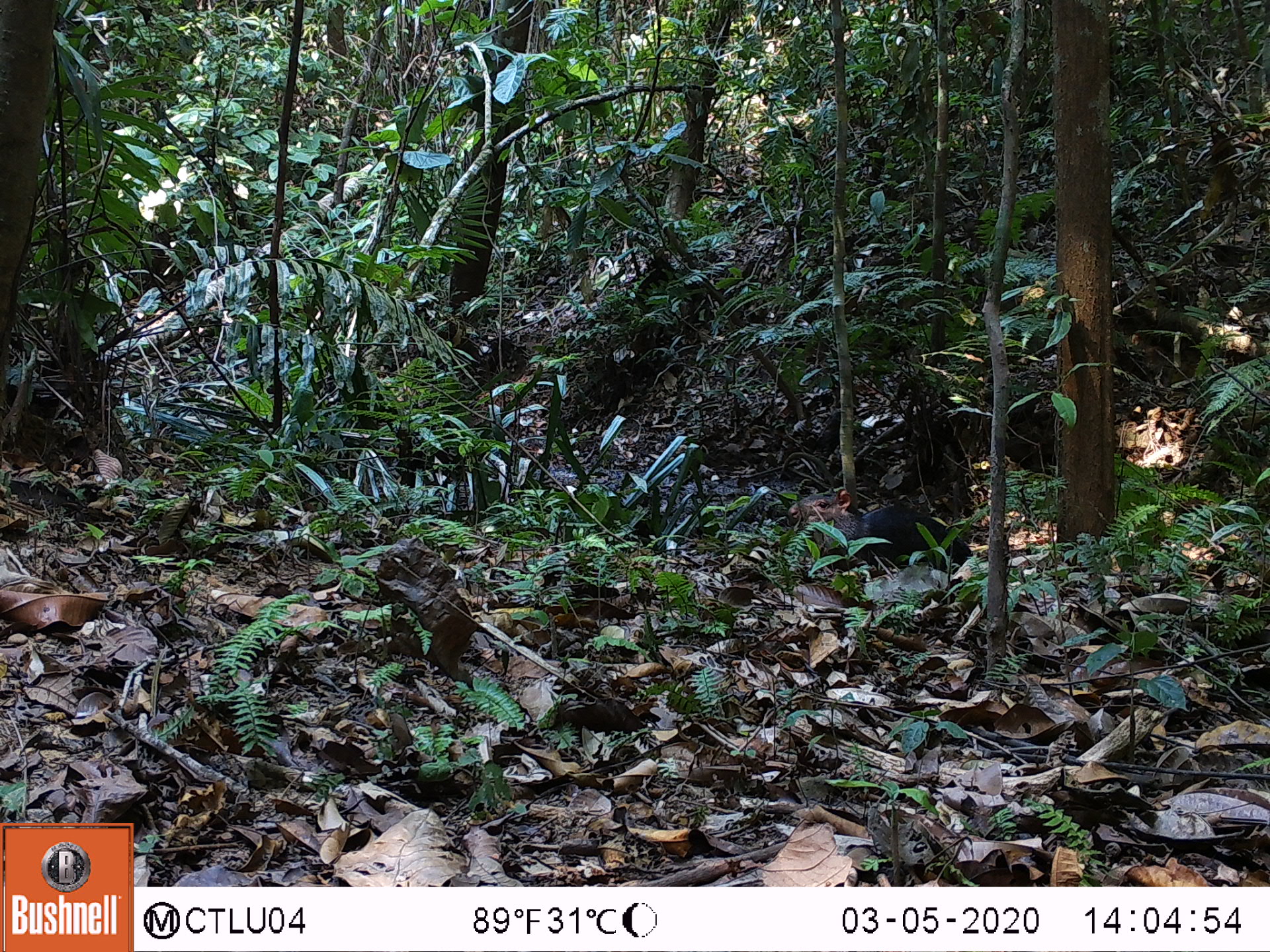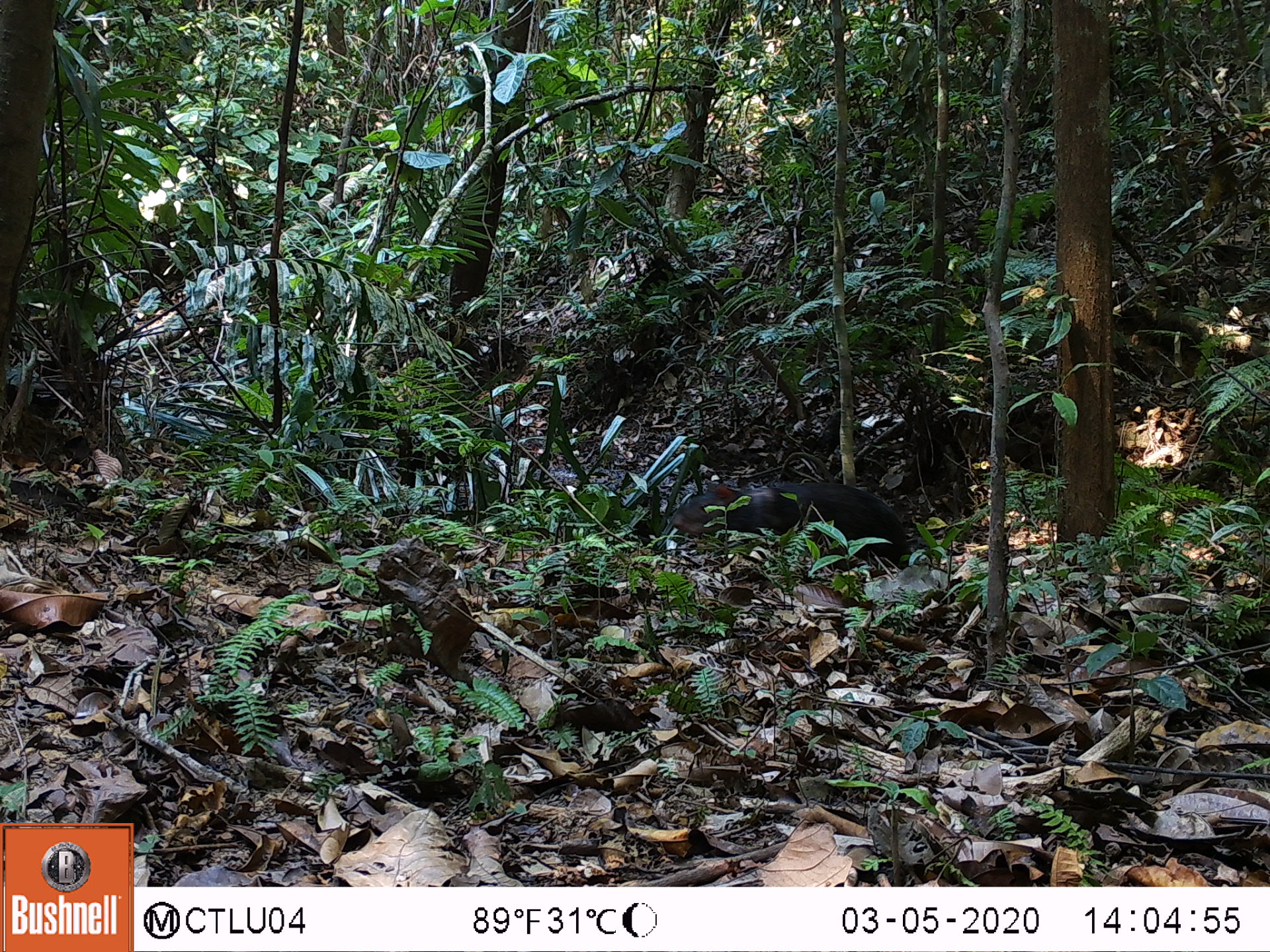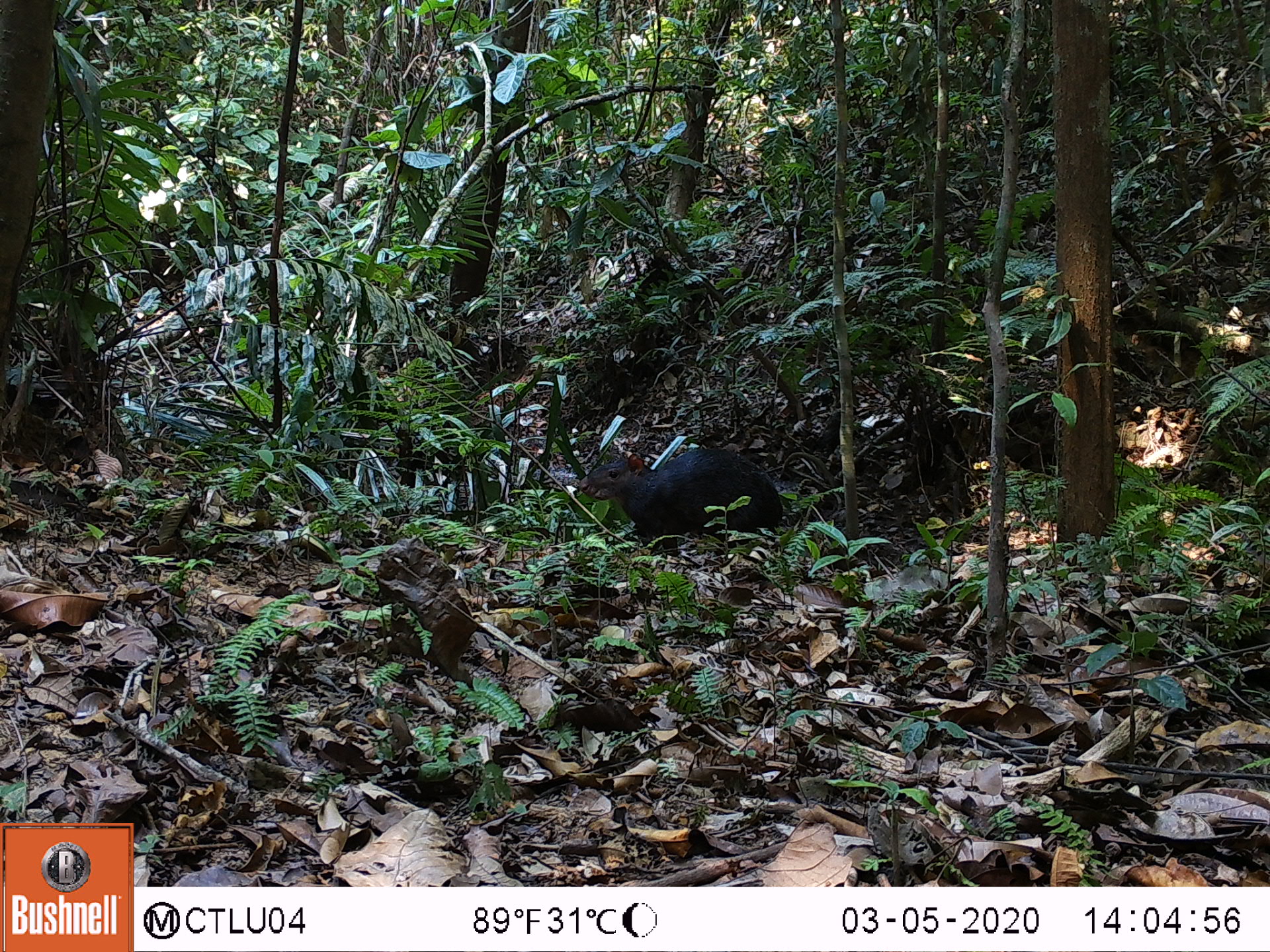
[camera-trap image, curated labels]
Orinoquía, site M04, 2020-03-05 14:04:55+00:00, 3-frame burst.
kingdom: Animalia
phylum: Chordata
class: Mammalia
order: Rodentia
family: Dasyproctidae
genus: Dasyprocta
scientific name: Dasyprocta fuliginosa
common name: black agouti